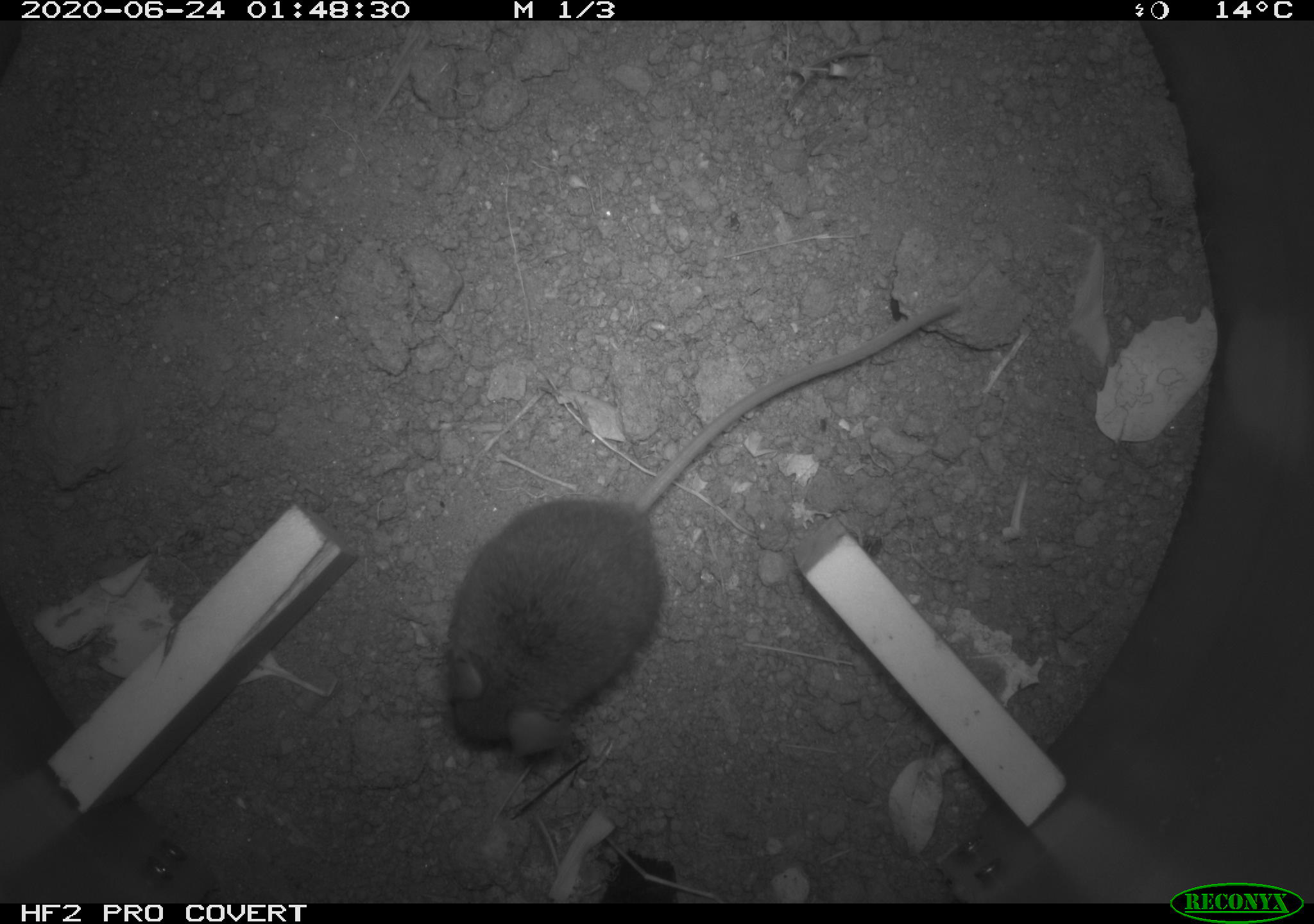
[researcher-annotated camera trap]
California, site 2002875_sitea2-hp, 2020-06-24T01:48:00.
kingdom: Animalia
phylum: Chordata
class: Mammalia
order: Rodentia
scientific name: Rodentia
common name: mouse species